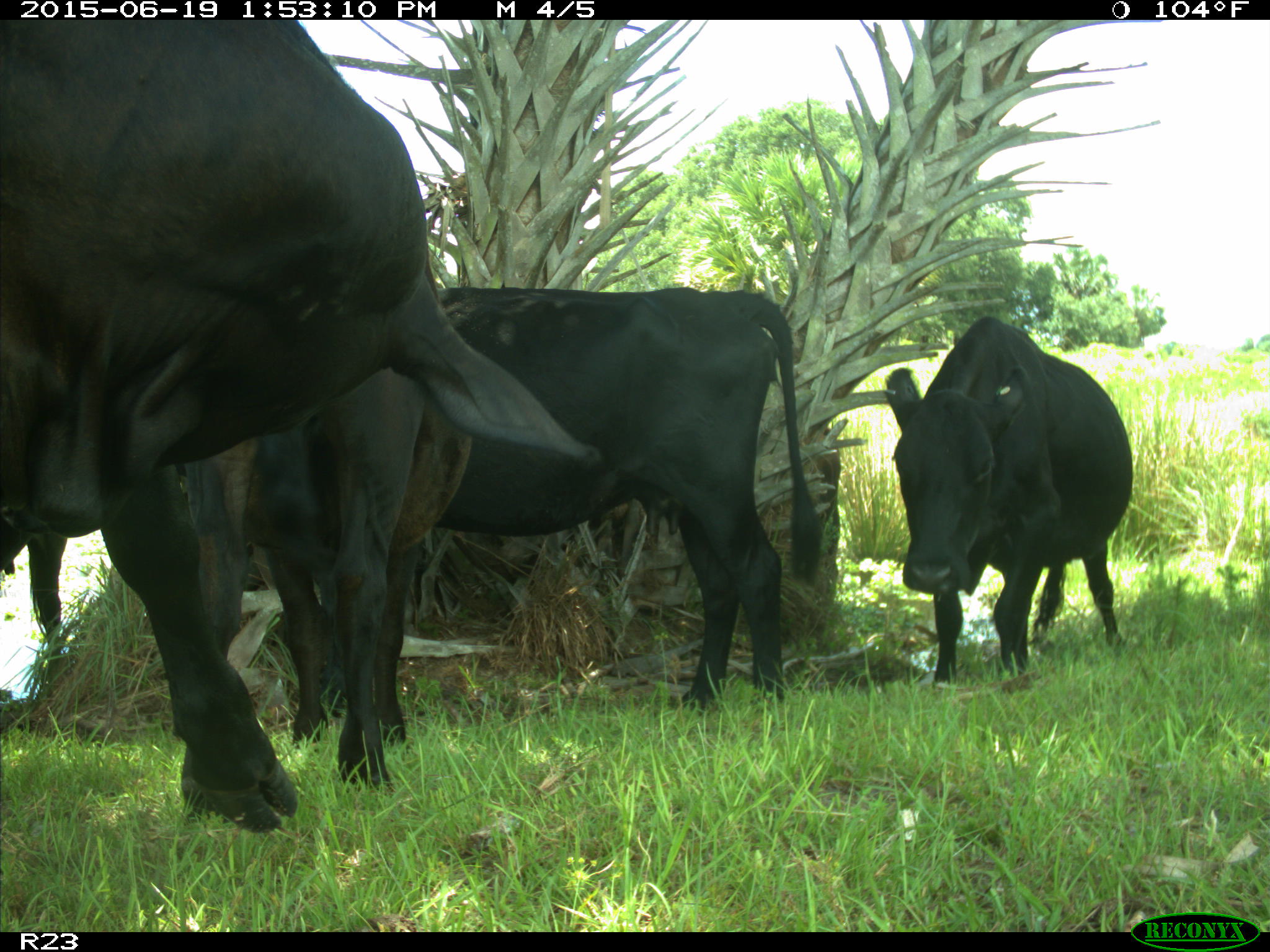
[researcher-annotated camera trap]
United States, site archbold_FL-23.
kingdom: Animalia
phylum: Chordata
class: Mammalia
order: Artiodactyla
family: Suidae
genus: Sus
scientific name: Sus scrofa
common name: wild boar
Sus scrofa (wild boar).